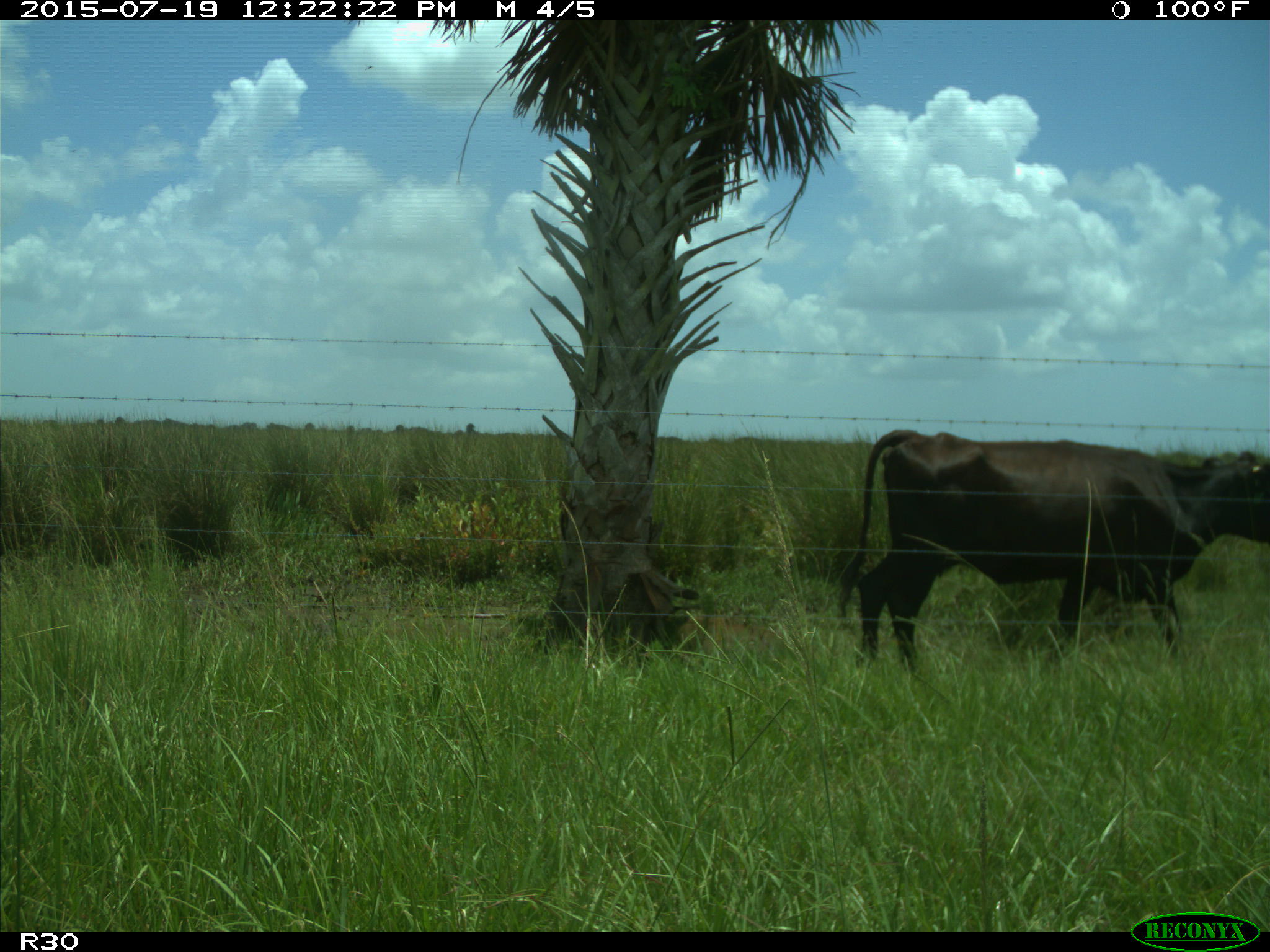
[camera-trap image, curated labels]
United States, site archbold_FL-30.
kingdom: Animalia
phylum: Chordata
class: Mammalia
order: Artiodactyla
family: Bovidae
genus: Bos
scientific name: Bos taurus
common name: domestic cow